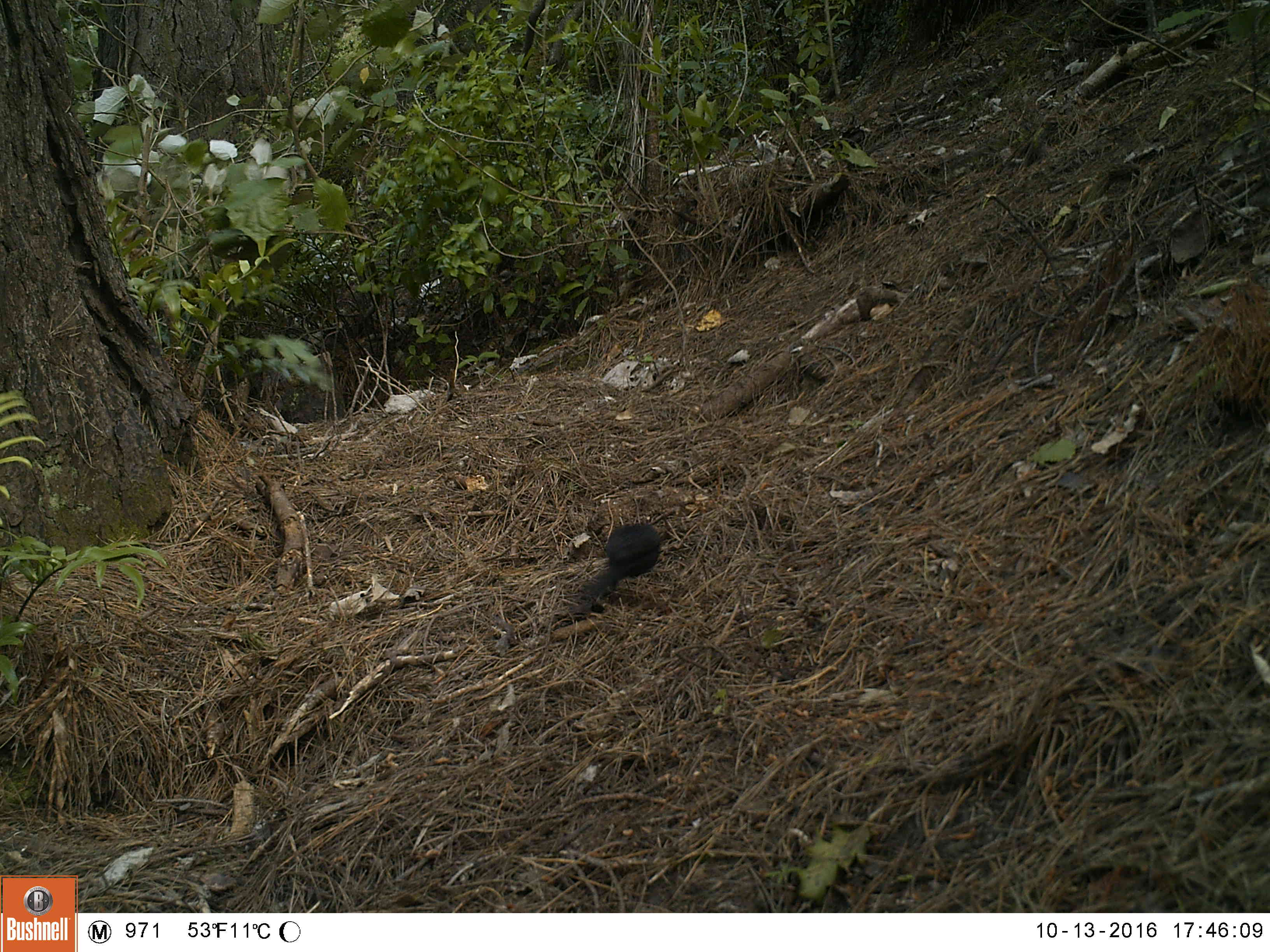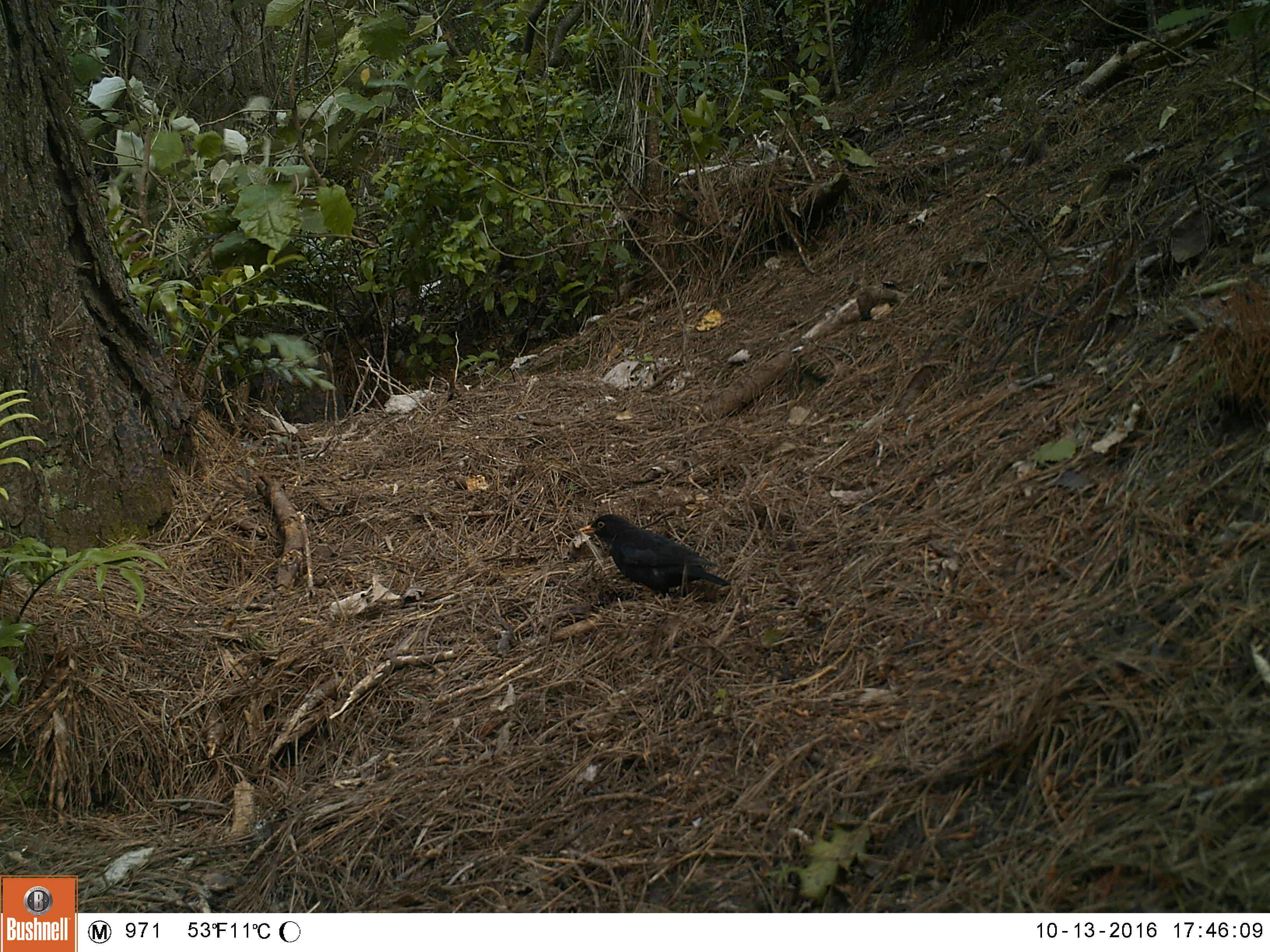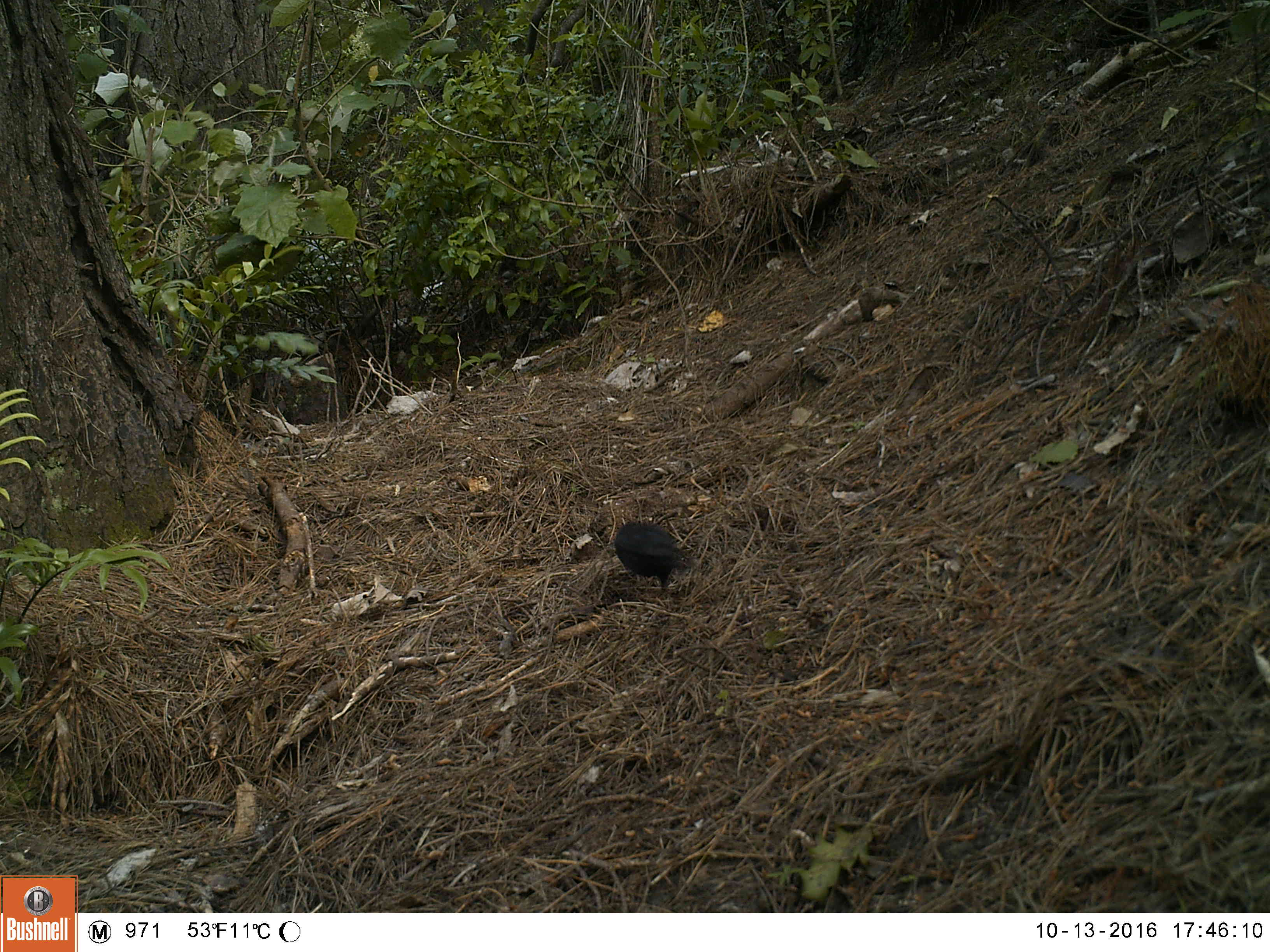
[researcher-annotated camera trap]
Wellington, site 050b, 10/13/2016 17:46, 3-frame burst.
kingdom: Animalia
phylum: Chordata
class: Aves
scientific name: Aves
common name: bird